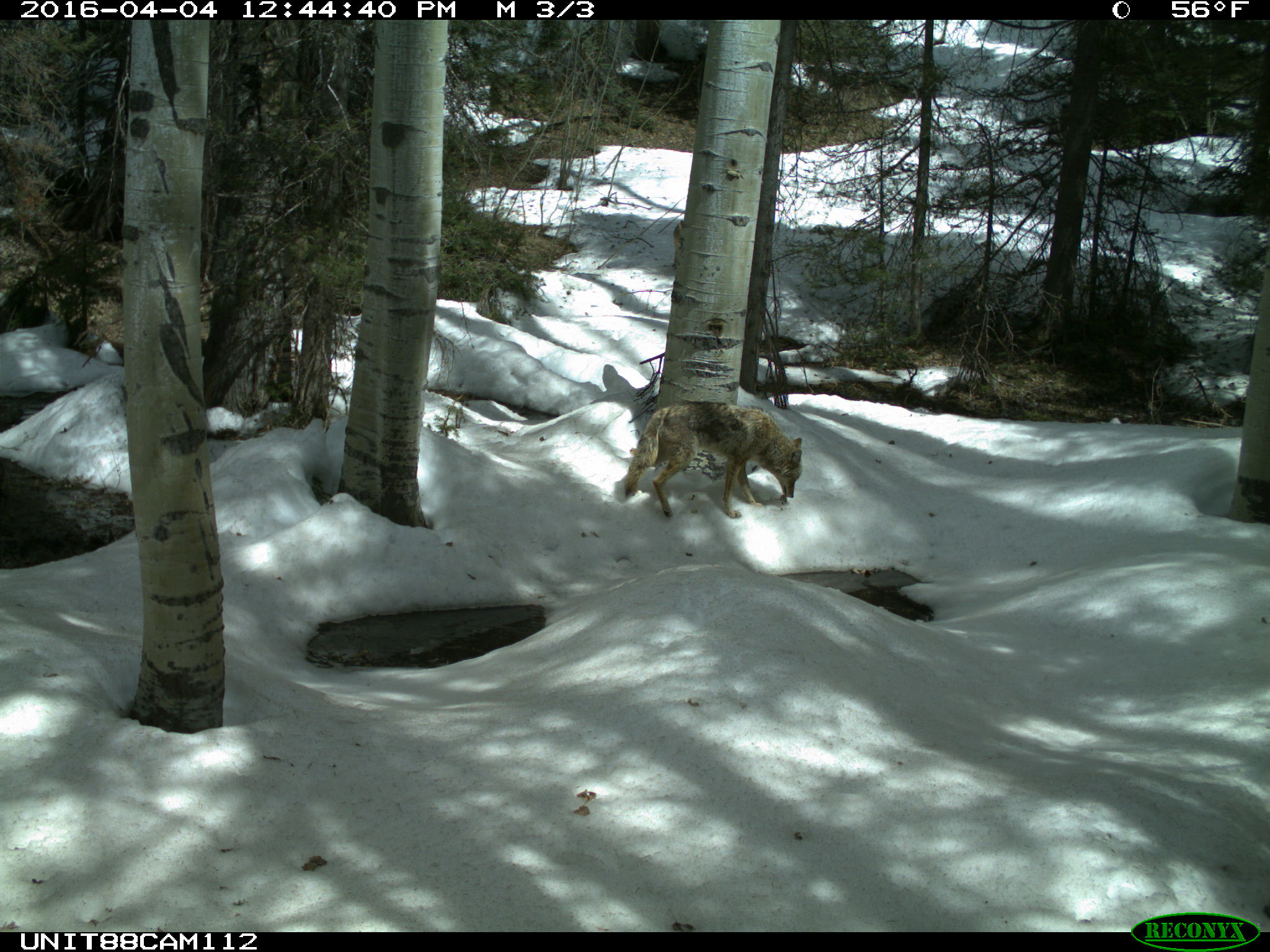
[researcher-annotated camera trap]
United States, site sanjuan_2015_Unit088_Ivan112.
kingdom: Animalia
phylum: Chordata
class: Mammalia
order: Carnivora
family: Canidae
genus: Canis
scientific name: Canis latrans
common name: coyote